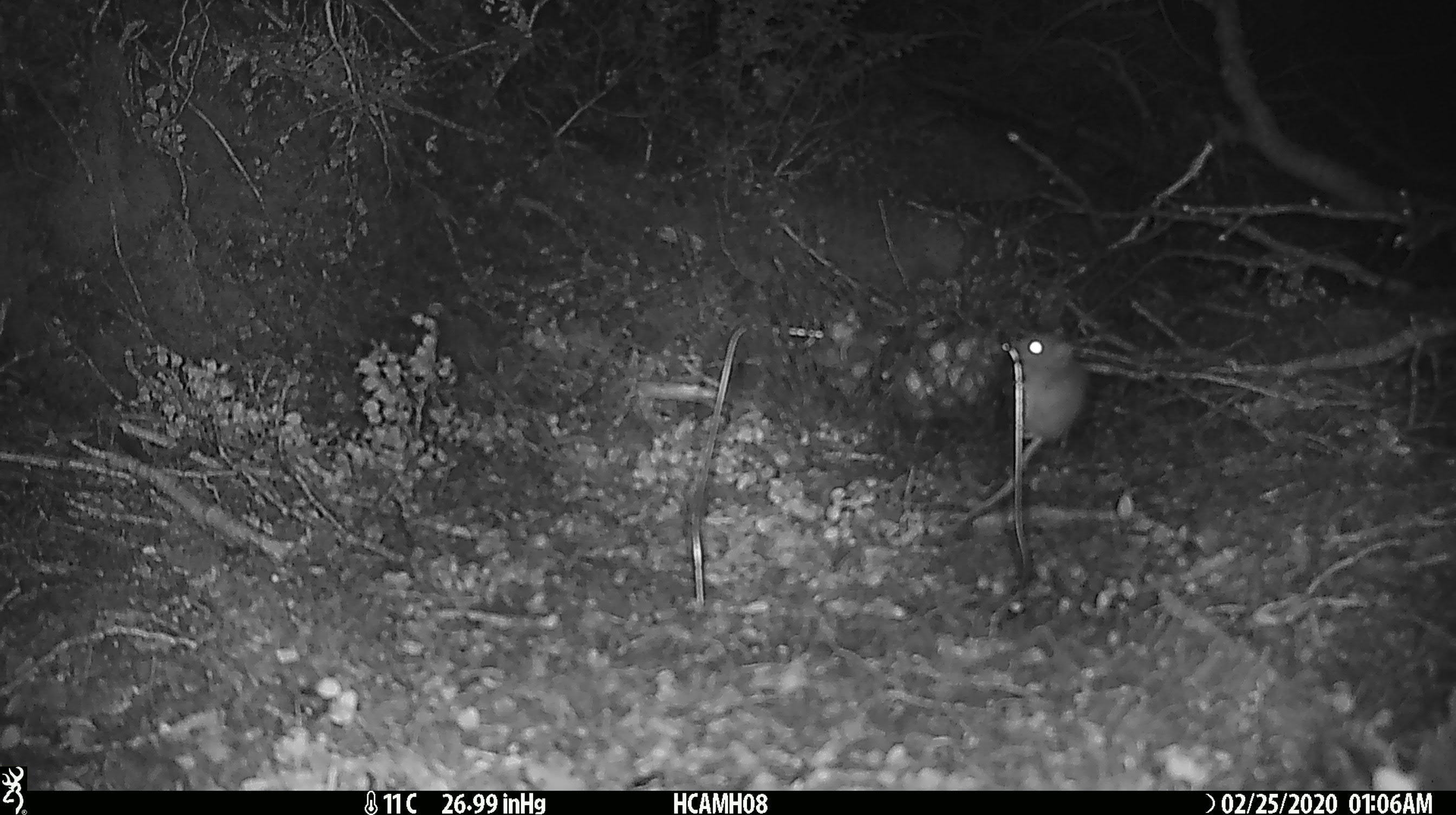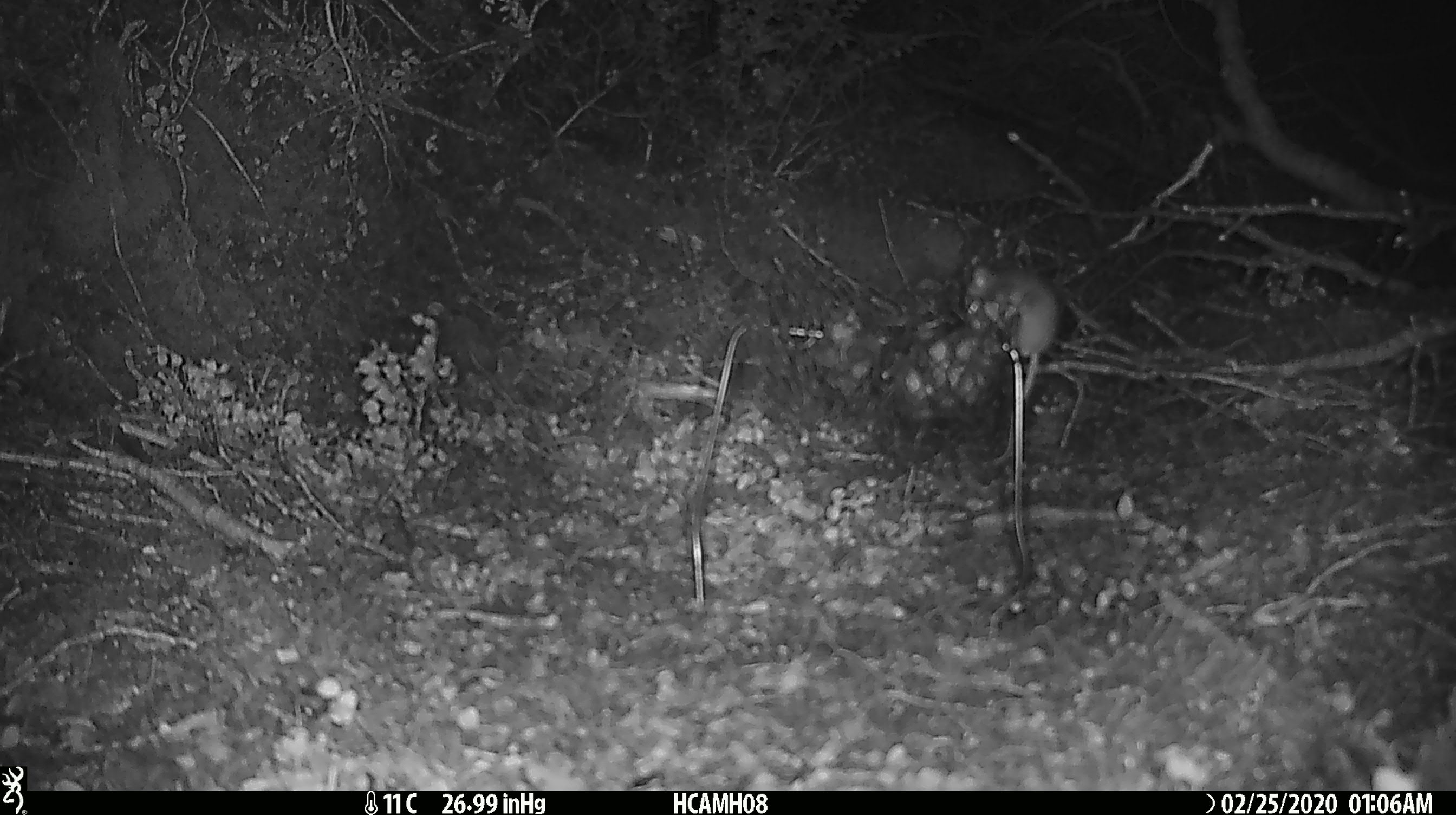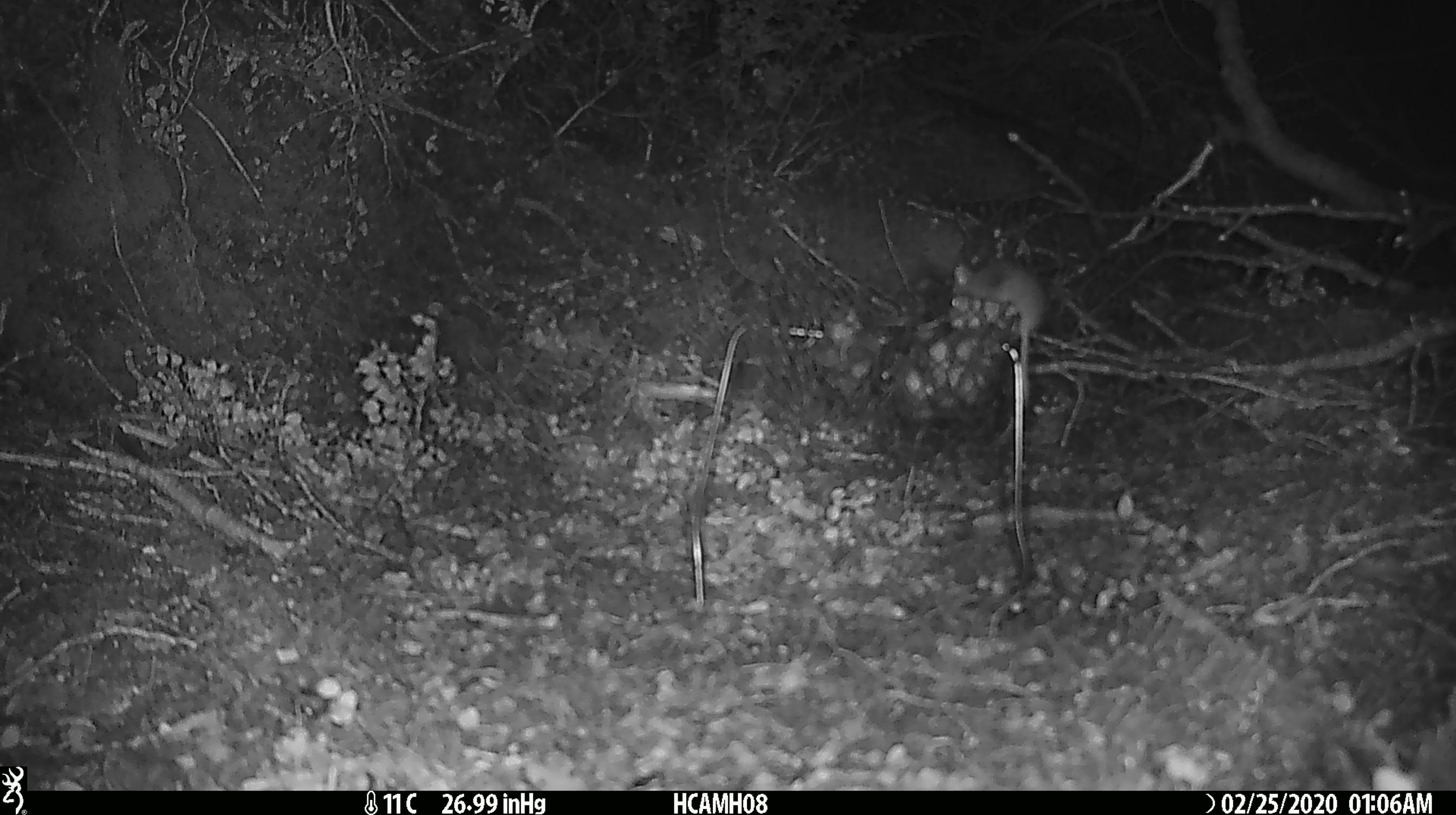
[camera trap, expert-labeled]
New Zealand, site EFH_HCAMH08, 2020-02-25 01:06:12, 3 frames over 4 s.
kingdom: Animalia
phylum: Chordata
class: Mammalia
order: Rodentia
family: Muridae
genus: Mus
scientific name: Mus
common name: mouse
Mouse (Mus).